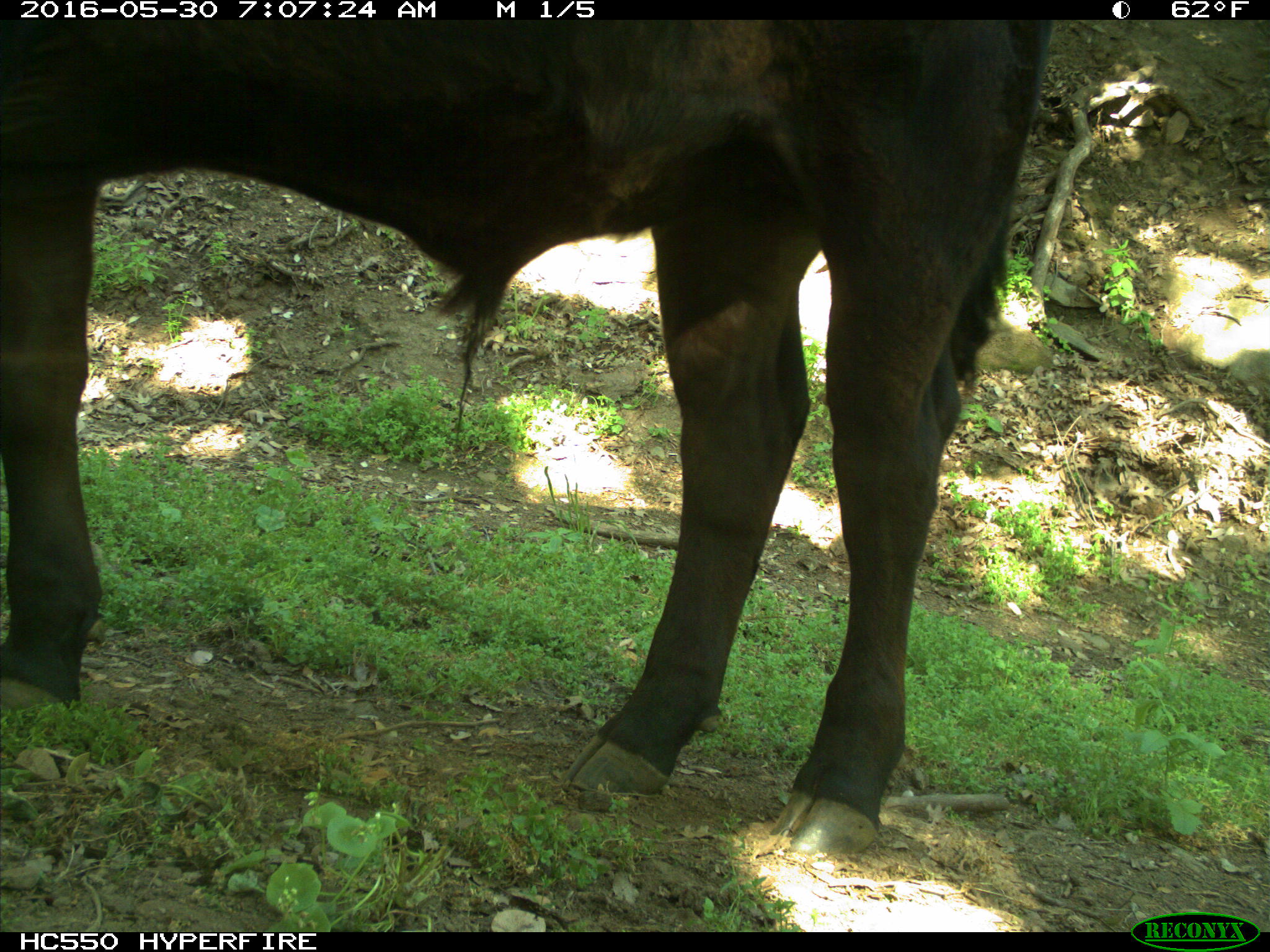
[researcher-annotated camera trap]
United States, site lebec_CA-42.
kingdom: Animalia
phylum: Chordata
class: Mammalia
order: Artiodactyla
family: Bovidae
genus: Bos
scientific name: Bos taurus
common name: domestic cow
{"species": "Bos taurus (domestic cow)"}